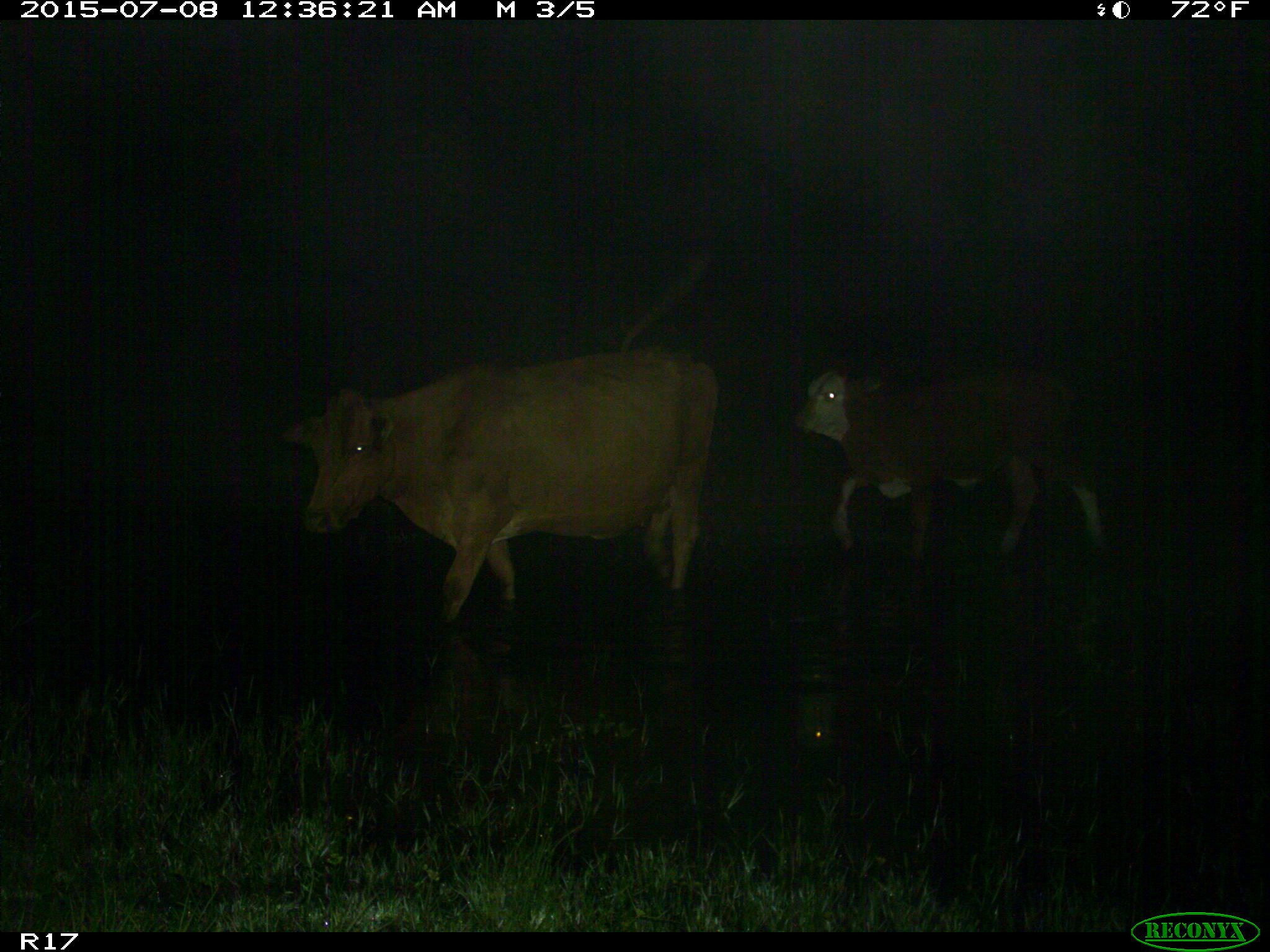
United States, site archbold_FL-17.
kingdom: Animalia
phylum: Chordata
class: Mammalia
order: Artiodactyla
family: Bovidae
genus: Bos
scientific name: Bos taurus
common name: domestic cow